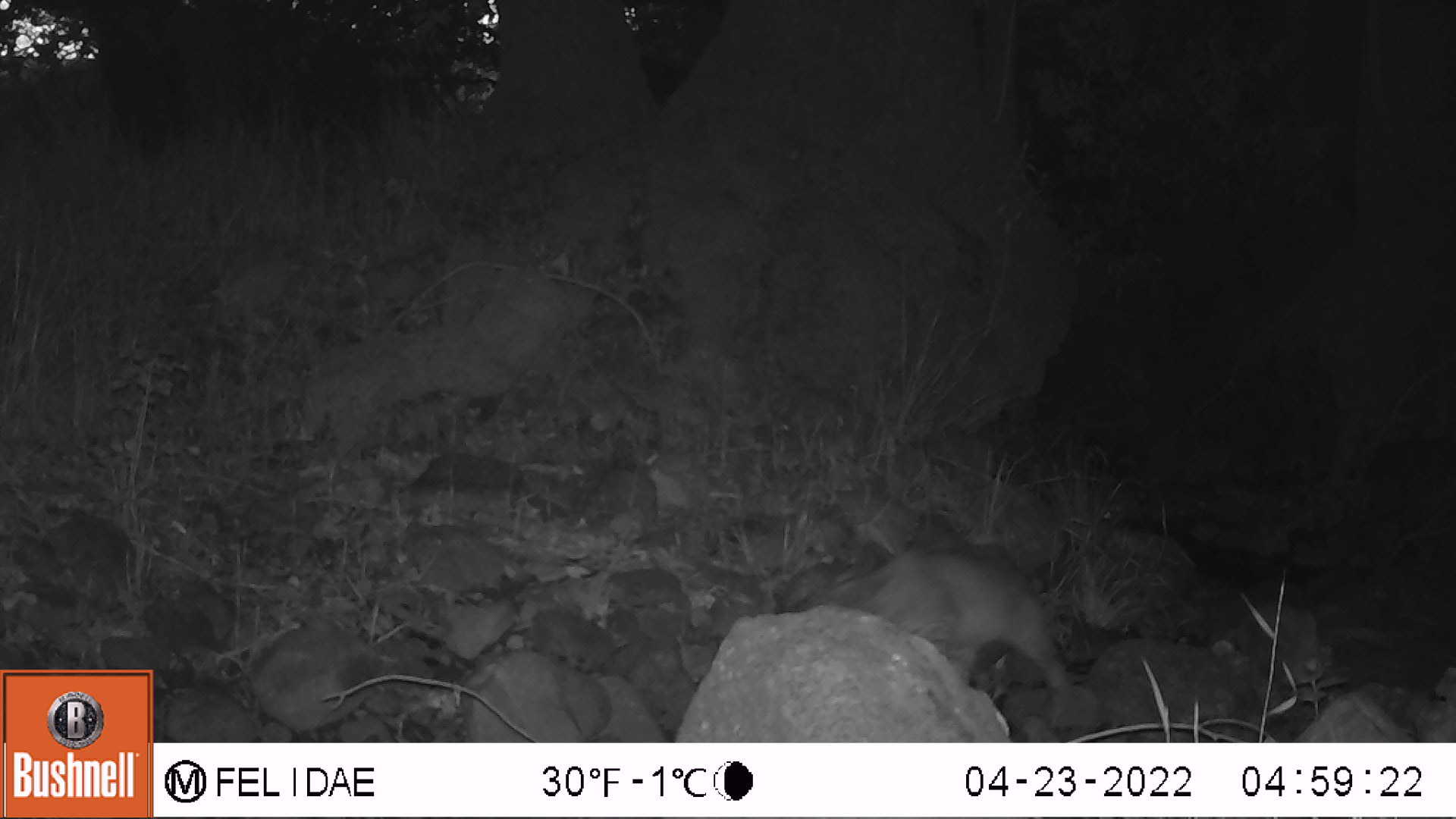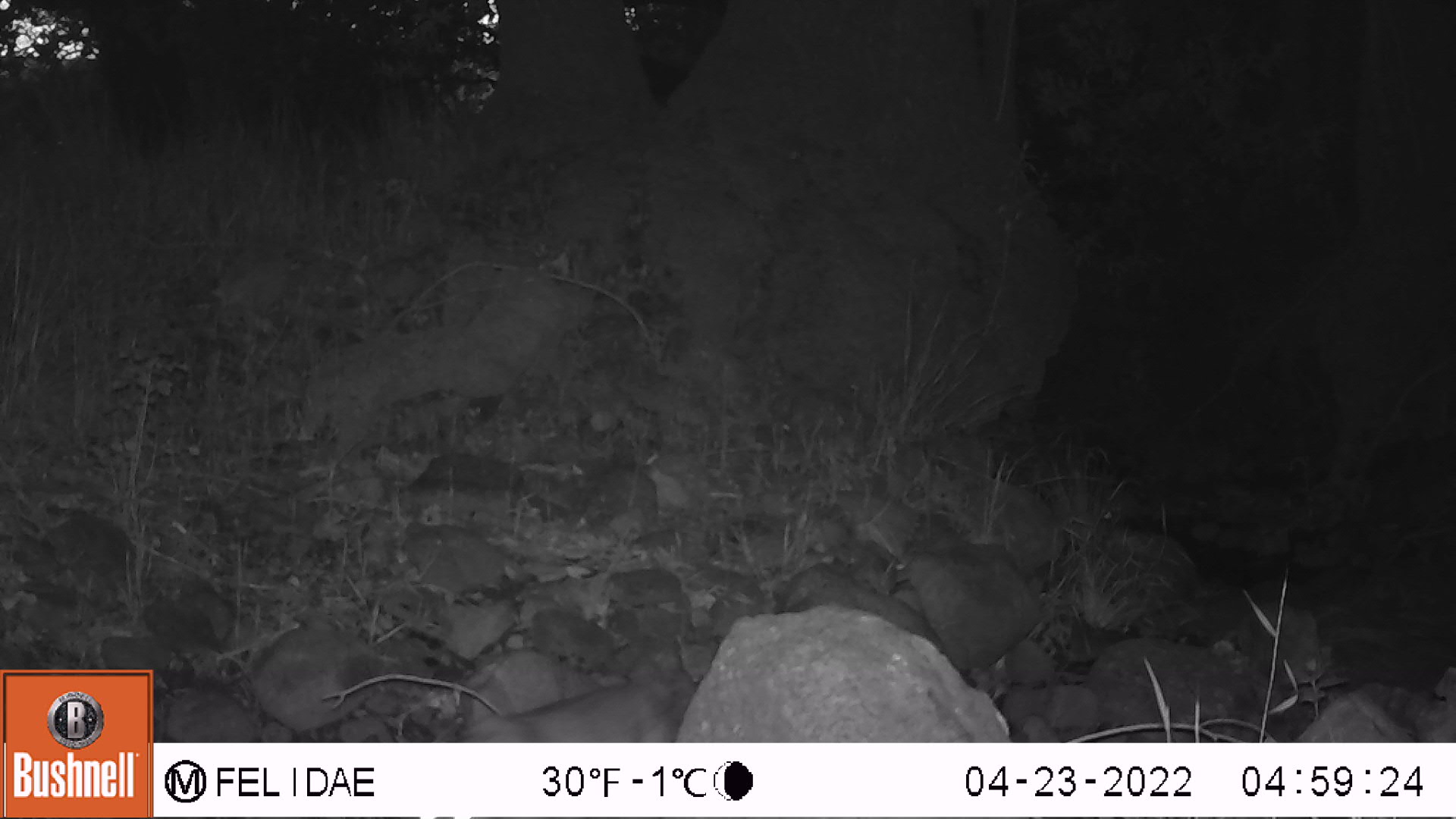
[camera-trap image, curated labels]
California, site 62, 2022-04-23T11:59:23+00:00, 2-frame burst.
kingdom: Animalia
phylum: Chordata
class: Mammalia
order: Carnivora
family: Felidae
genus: Lynx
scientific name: Lynx rufus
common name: bobcat